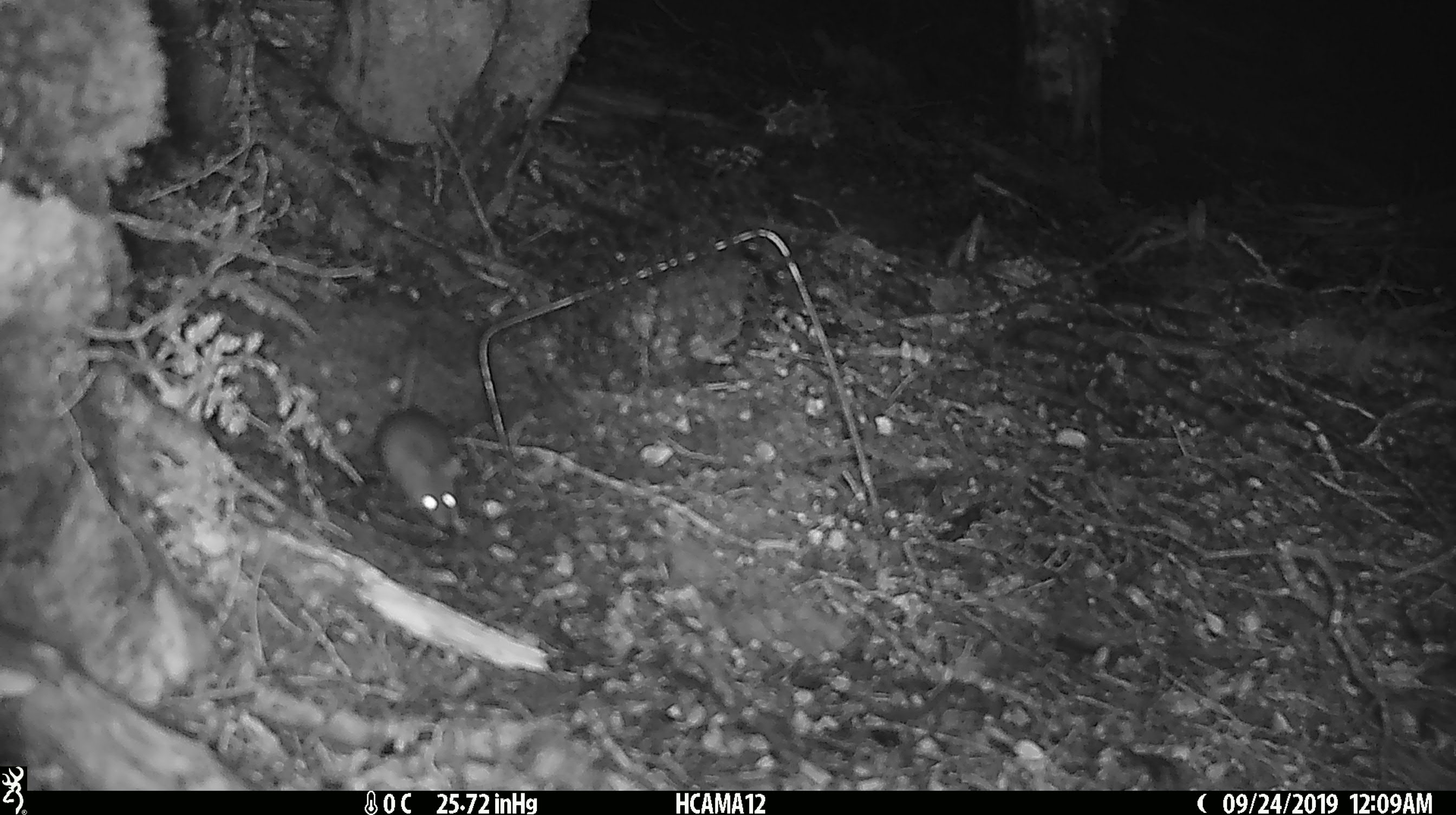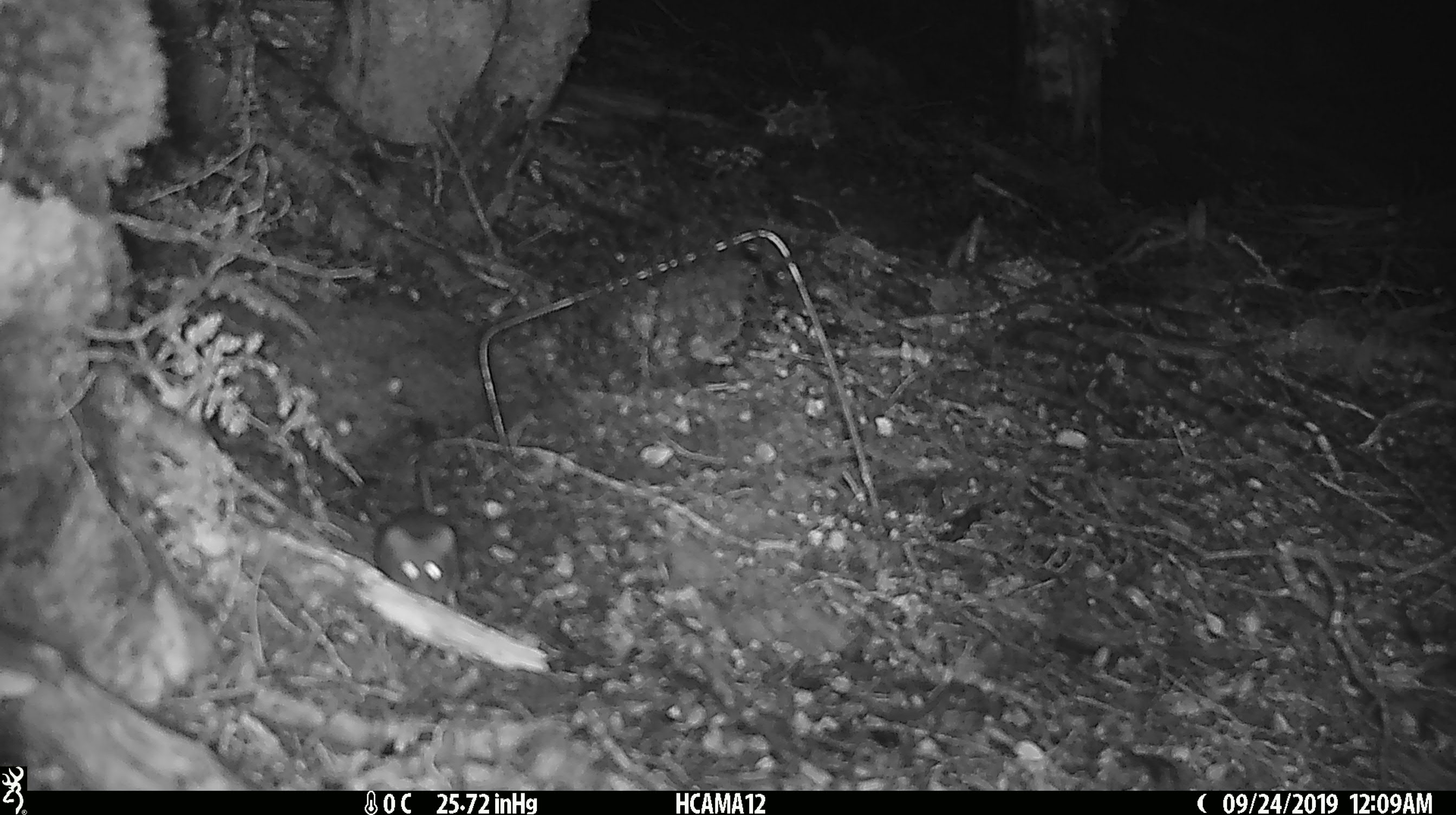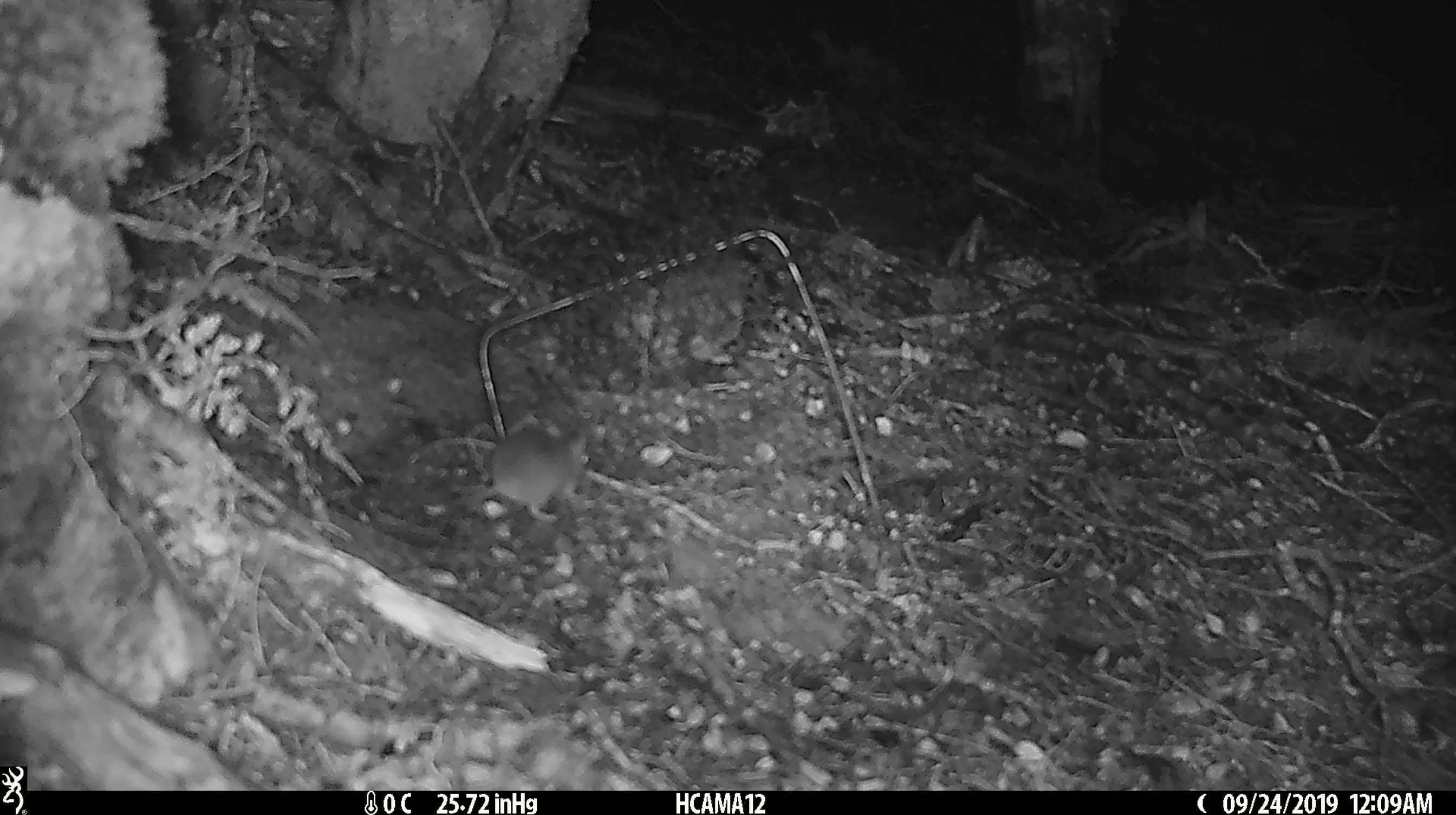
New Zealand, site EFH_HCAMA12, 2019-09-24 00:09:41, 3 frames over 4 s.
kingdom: Animalia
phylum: Chordata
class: Mammalia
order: Rodentia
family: Muridae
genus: Mus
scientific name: Mus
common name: mouse